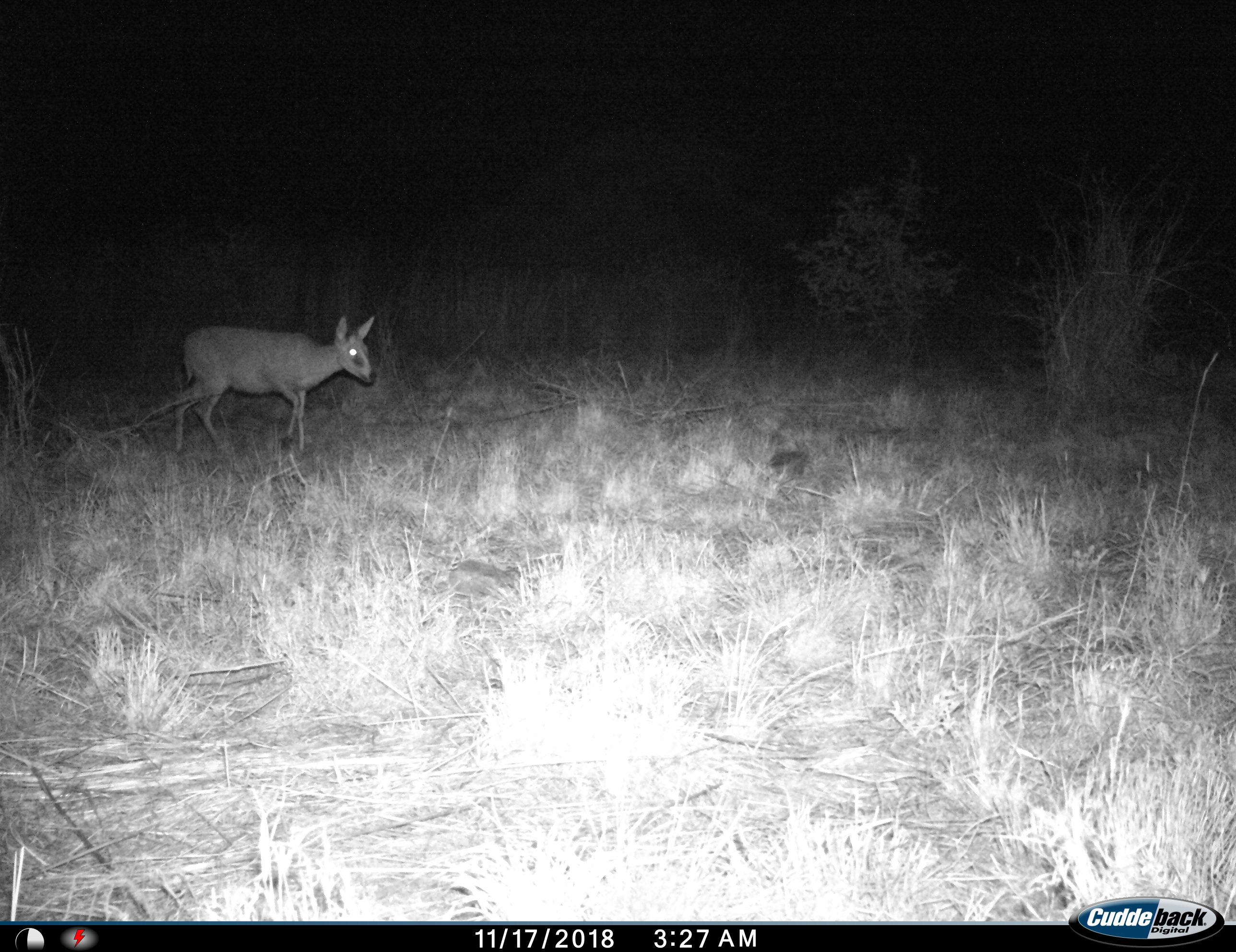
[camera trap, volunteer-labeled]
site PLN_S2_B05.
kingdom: Animalia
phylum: Chordata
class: Mammalia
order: Artiodactyla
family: Bovidae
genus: Sylvicapra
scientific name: Sylvicapra grimmia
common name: common duiker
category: duikercommongrey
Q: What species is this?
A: Duikercommongrey (common duiker) (Sylvicapra grimmia).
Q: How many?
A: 1.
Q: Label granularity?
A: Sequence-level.